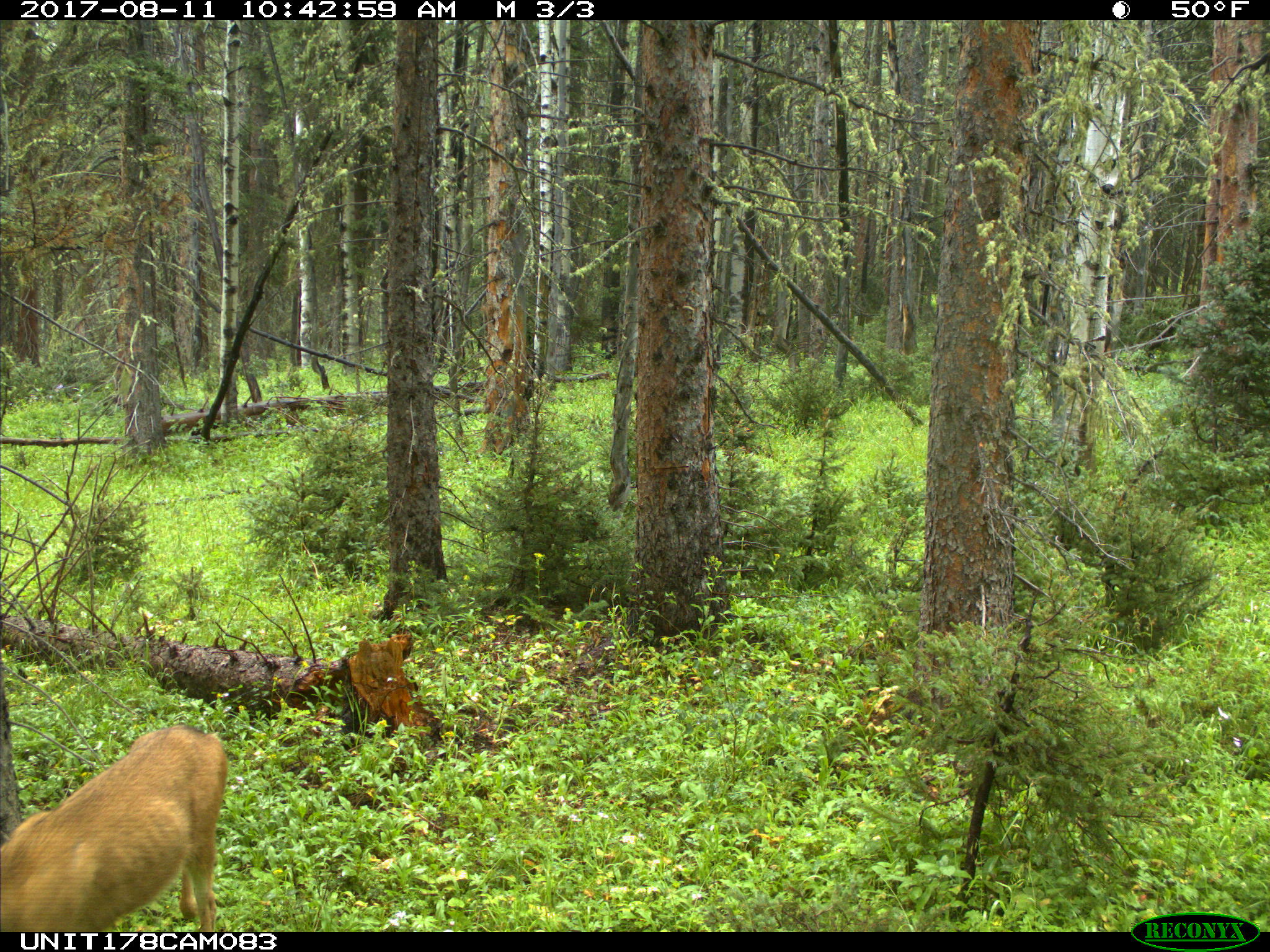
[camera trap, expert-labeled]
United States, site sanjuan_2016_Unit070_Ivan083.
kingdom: Animalia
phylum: Chordata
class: Mammalia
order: Artiodactyla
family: Cervidae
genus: Odocoileus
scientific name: Odocoileus hemionus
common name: mule deer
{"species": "Odocoileus hemionus (mule deer)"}